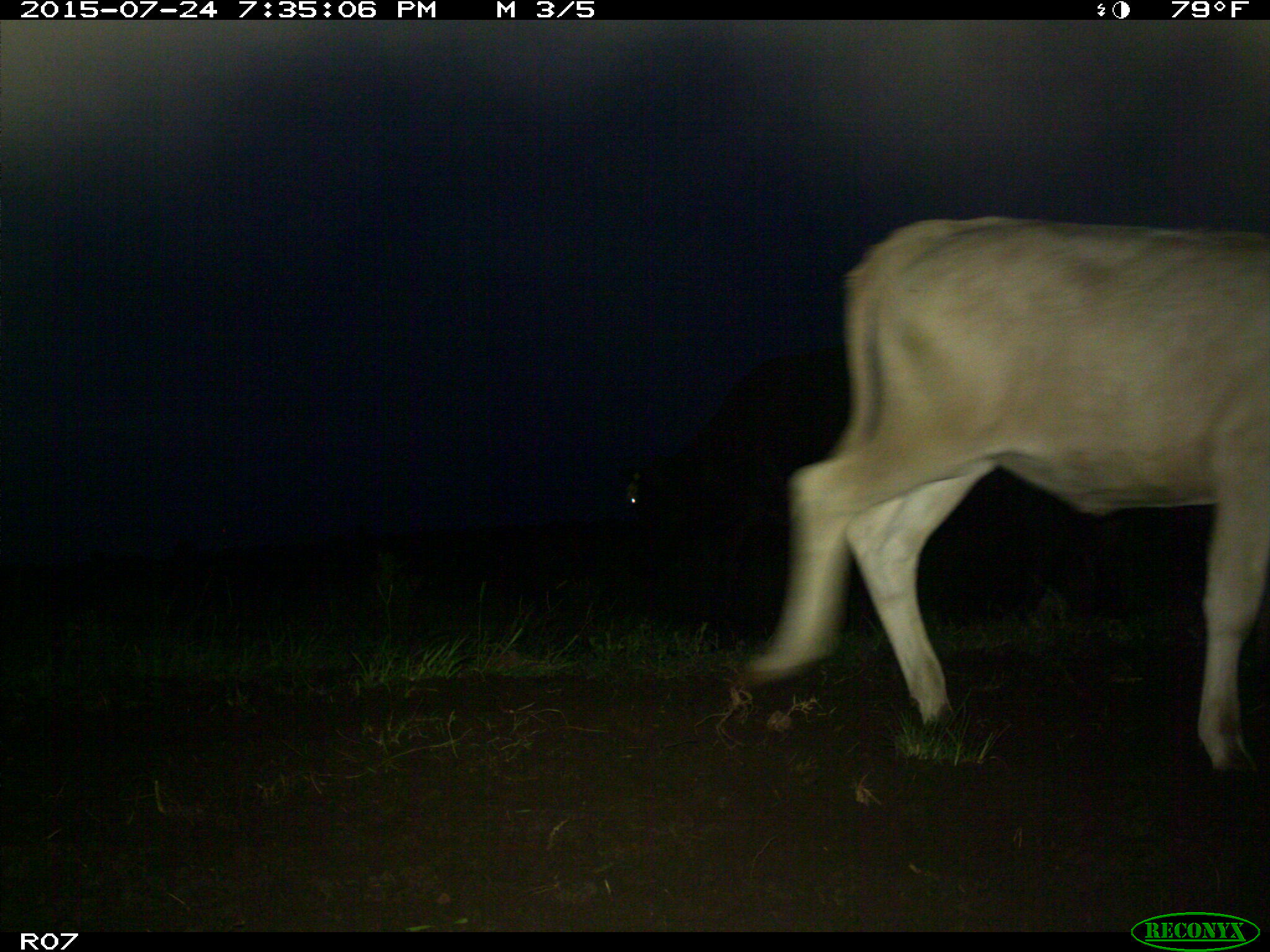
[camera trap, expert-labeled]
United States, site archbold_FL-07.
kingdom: Animalia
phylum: Chordata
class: Mammalia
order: Artiodactyla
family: Bovidae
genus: Bos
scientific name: Bos taurus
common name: domestic cow